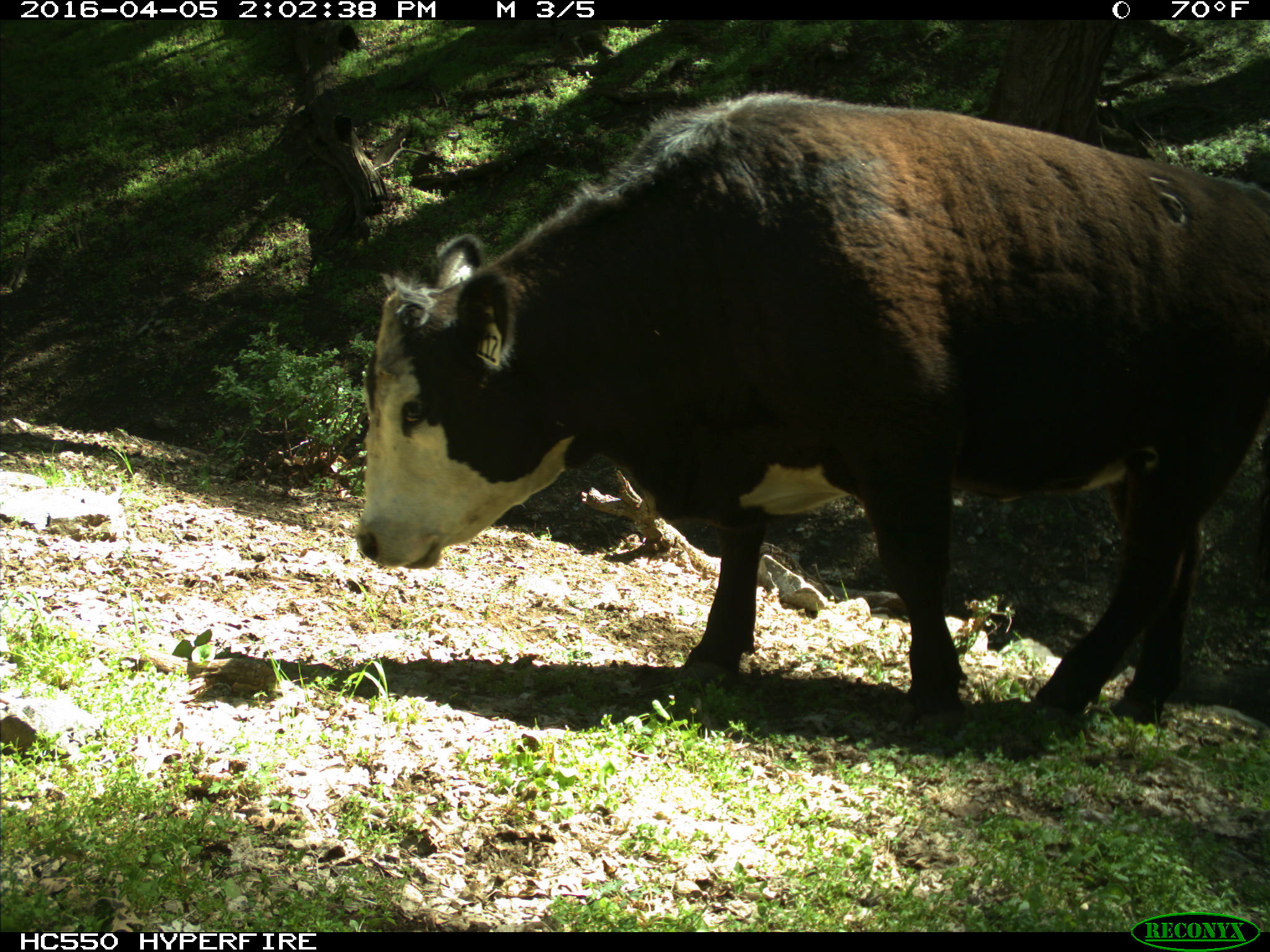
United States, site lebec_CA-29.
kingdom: Animalia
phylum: Chordata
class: Mammalia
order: Artiodactyla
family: Bovidae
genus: Bos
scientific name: Bos taurus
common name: domestic cow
Bos taurus (domestic cow).